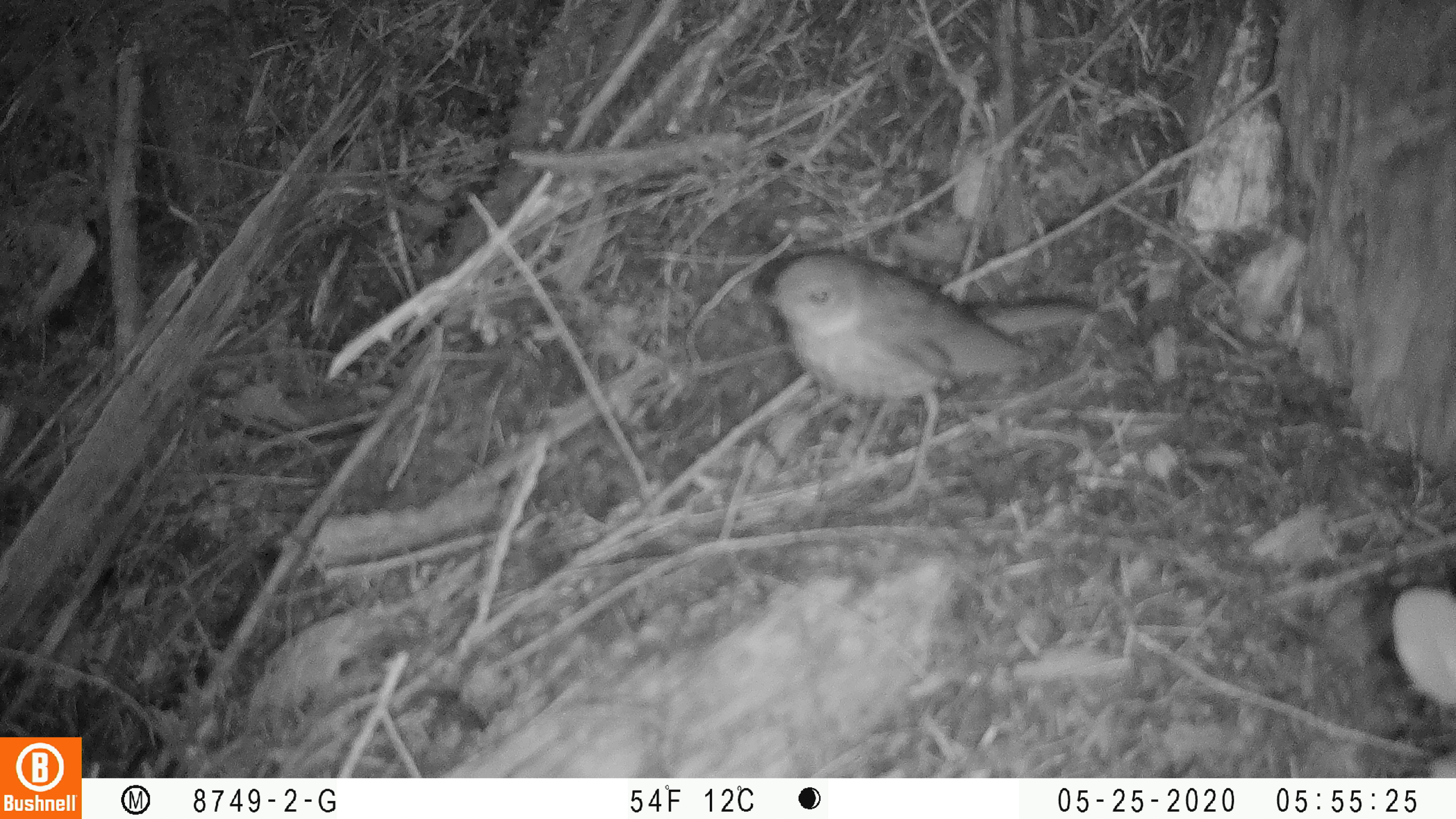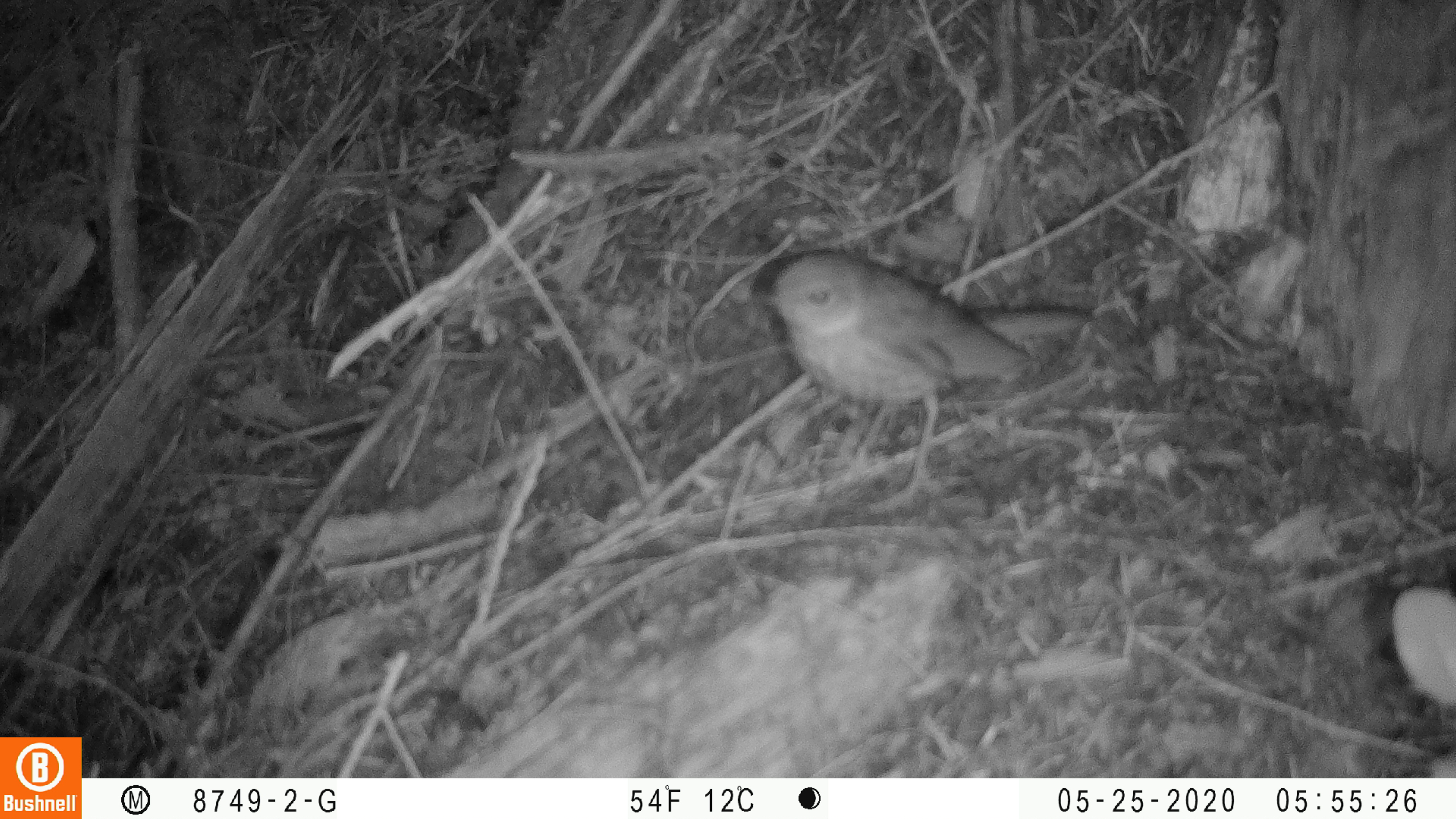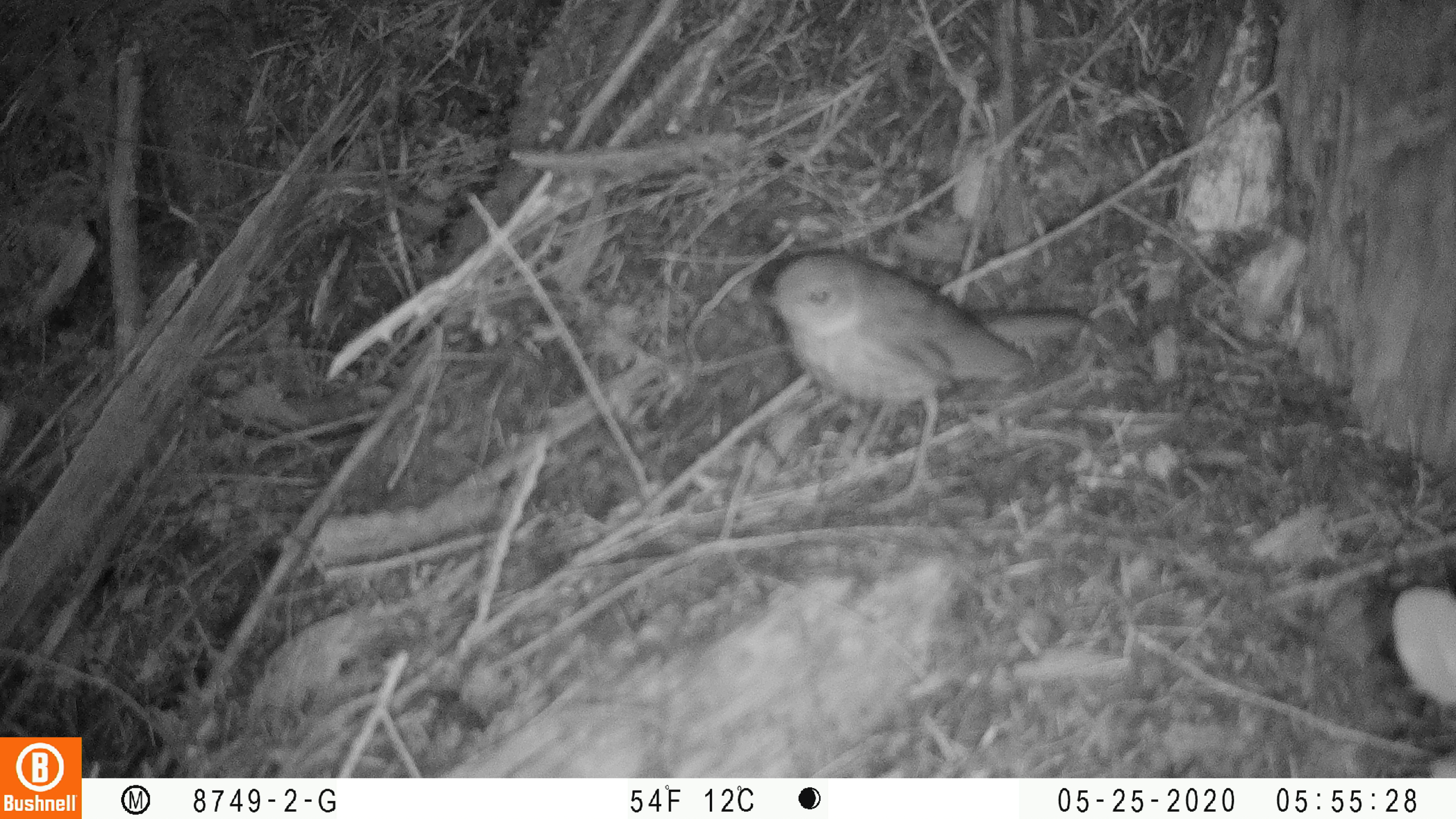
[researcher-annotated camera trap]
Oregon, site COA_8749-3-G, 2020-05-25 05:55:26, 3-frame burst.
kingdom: Animalia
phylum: Chordata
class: Aves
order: Passeriformes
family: Turdidae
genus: Catharus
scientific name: Catharus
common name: brown thrushes and nightingale-thrushes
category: catharus species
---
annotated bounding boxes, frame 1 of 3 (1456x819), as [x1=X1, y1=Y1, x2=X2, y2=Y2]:
catharus species: [x1=751, y1=236, x2=1116, y2=523]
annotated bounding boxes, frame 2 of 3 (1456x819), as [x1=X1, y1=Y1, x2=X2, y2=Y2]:
catharus species: [x1=735, y1=241, x2=1106, y2=523]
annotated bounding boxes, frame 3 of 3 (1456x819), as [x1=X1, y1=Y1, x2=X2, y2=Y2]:
catharus species: [x1=741, y1=241, x2=1110, y2=524]